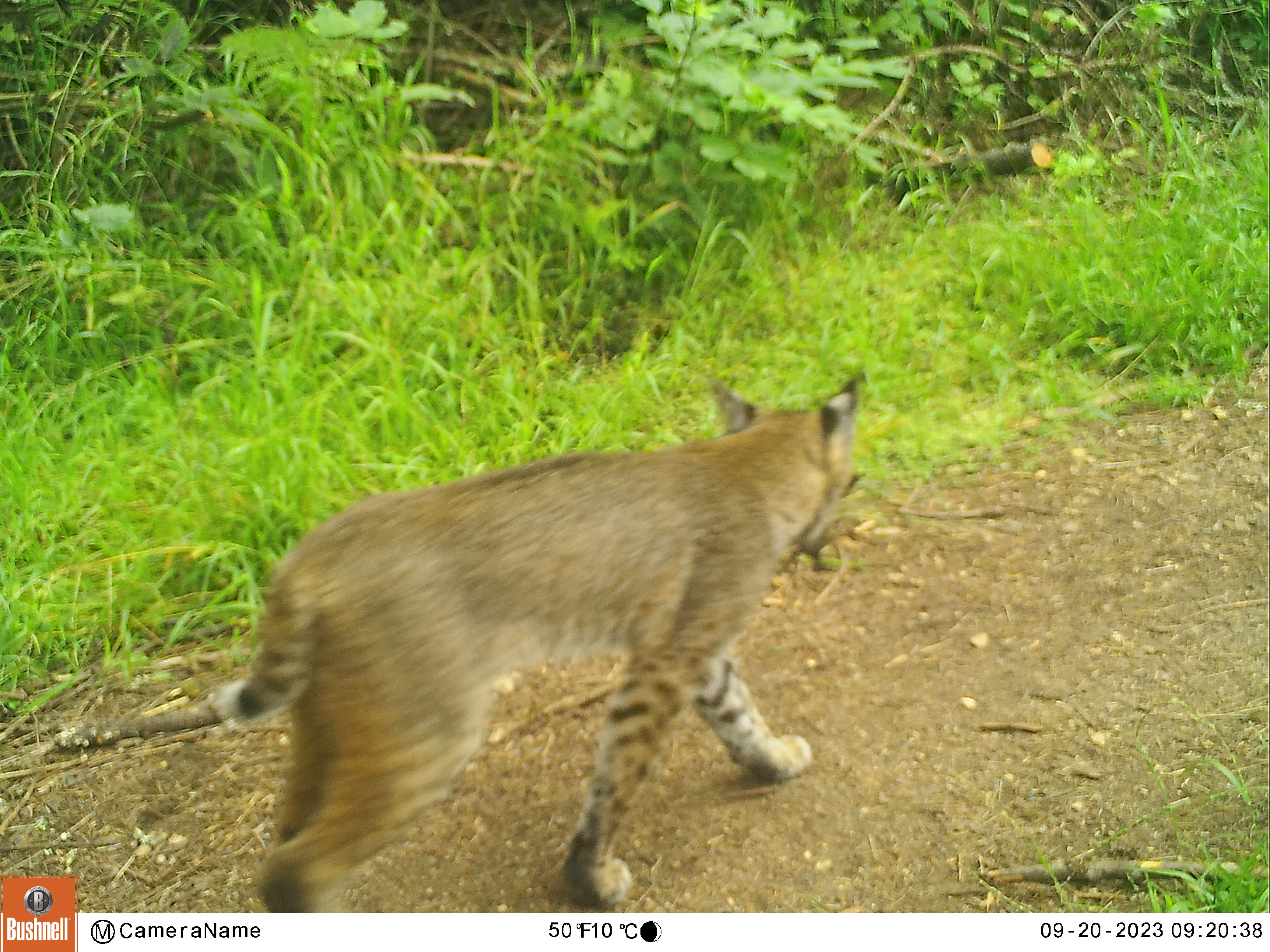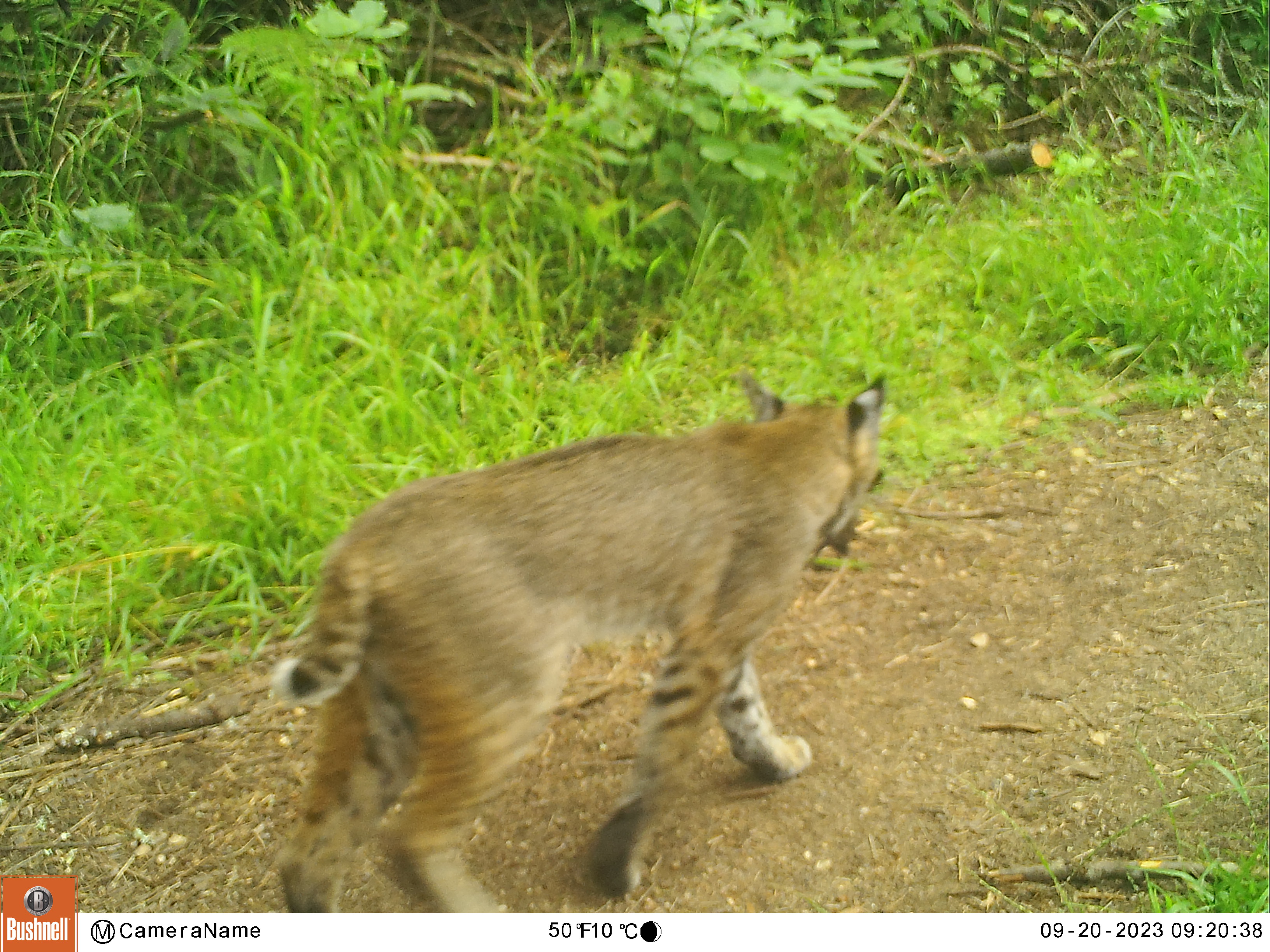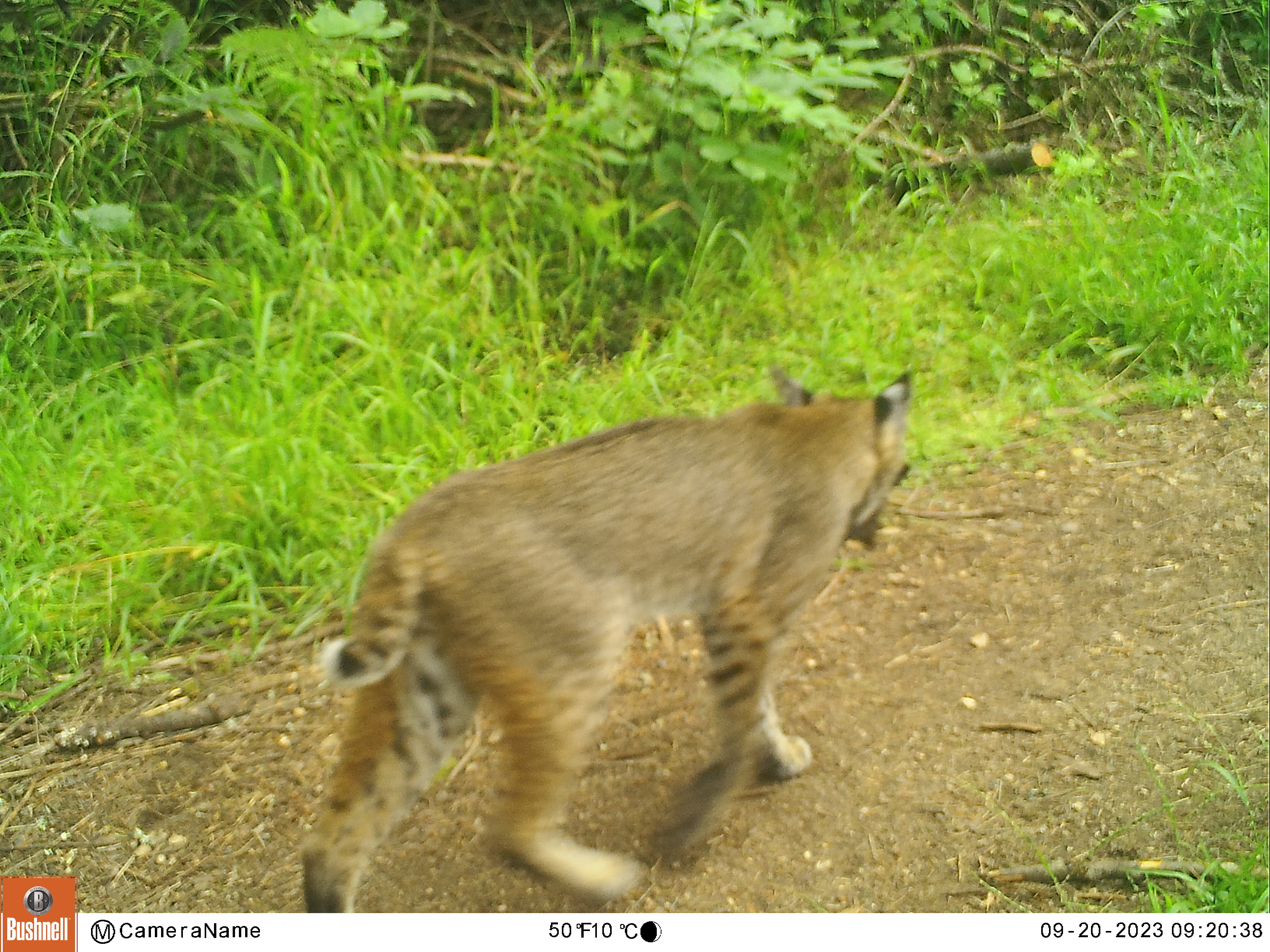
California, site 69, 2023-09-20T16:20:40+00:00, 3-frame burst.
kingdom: Animalia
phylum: Chordata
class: Mammalia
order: Carnivora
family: Felidae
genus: Lynx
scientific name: Lynx rufus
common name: bobcat